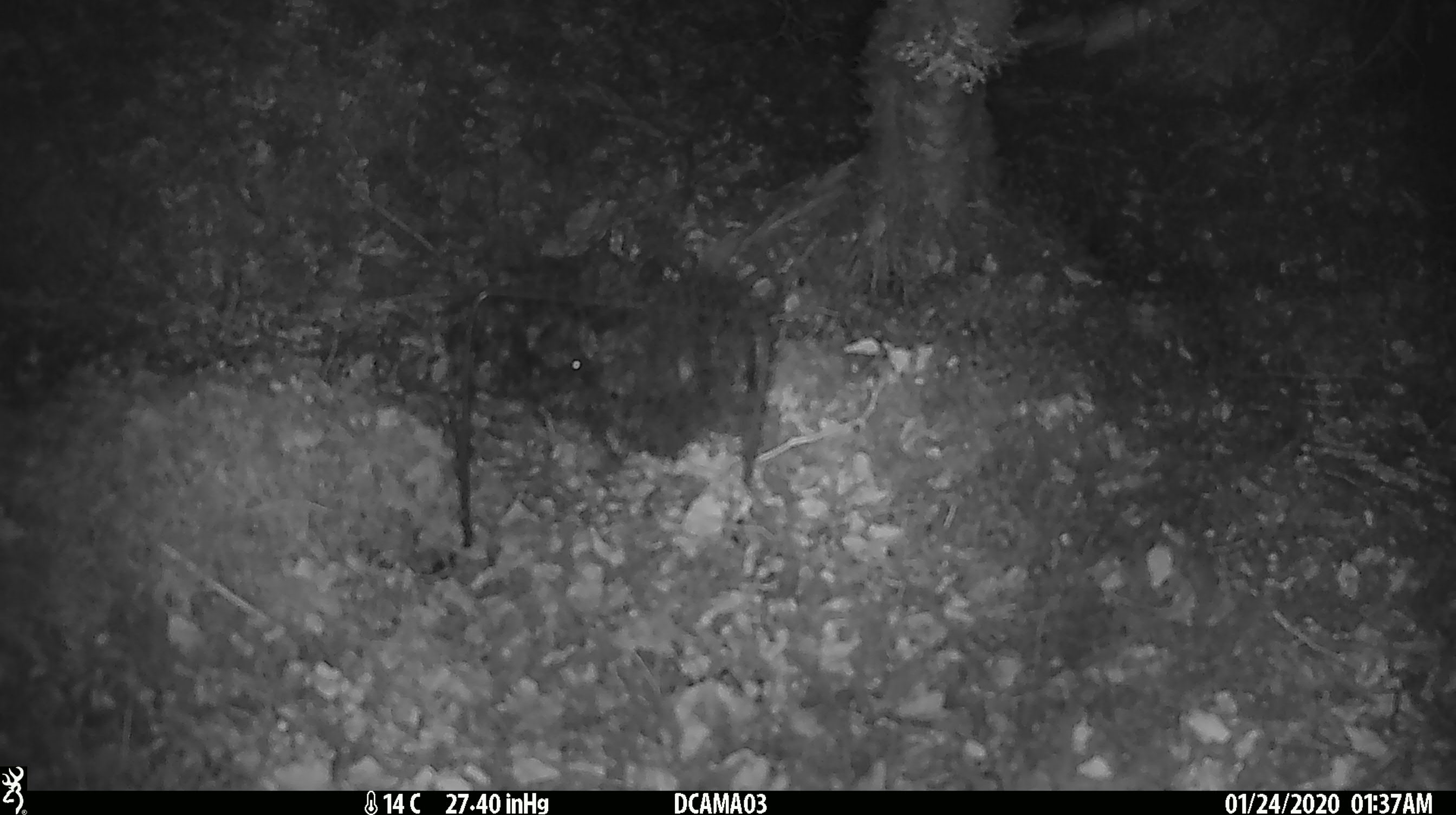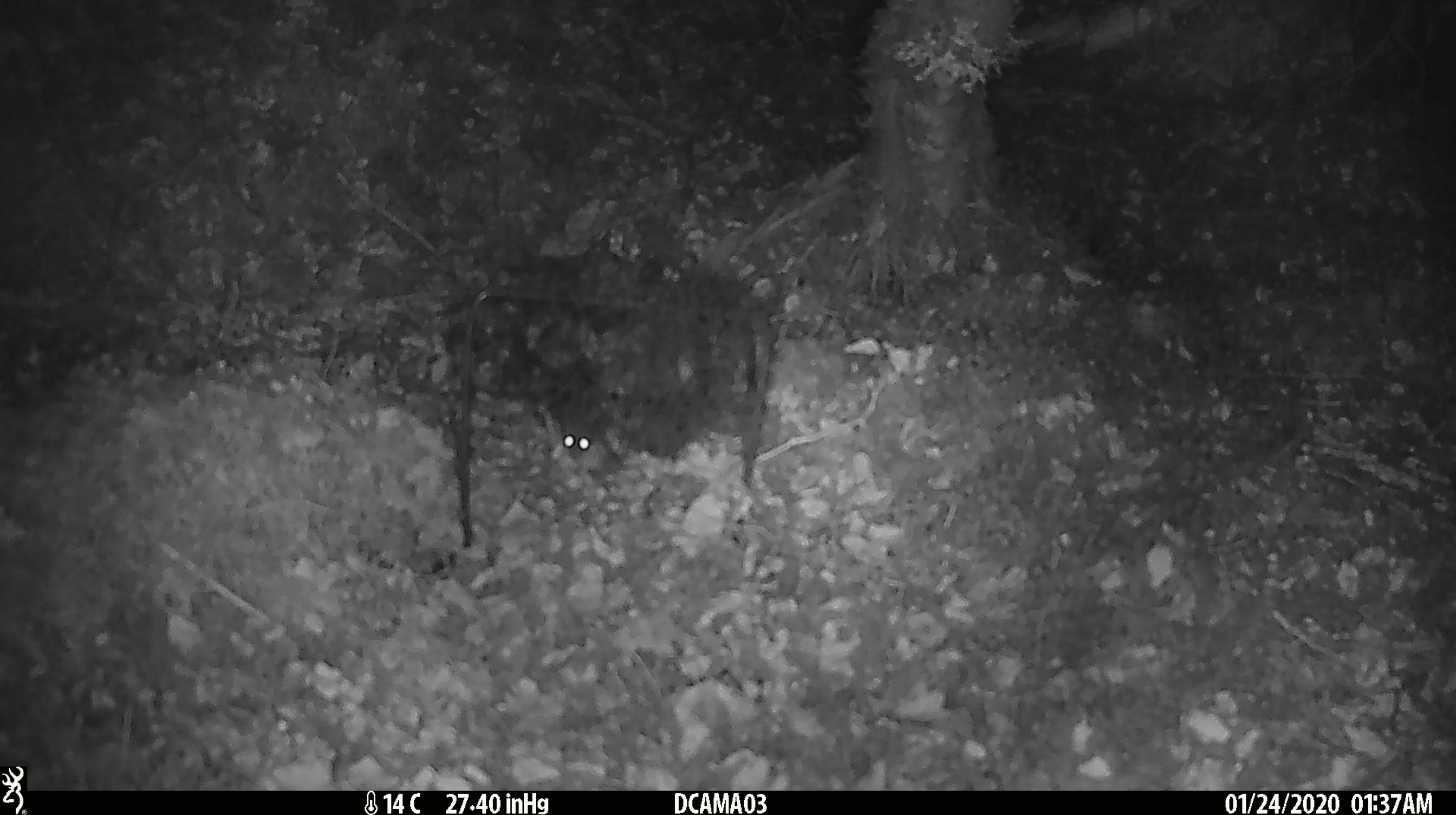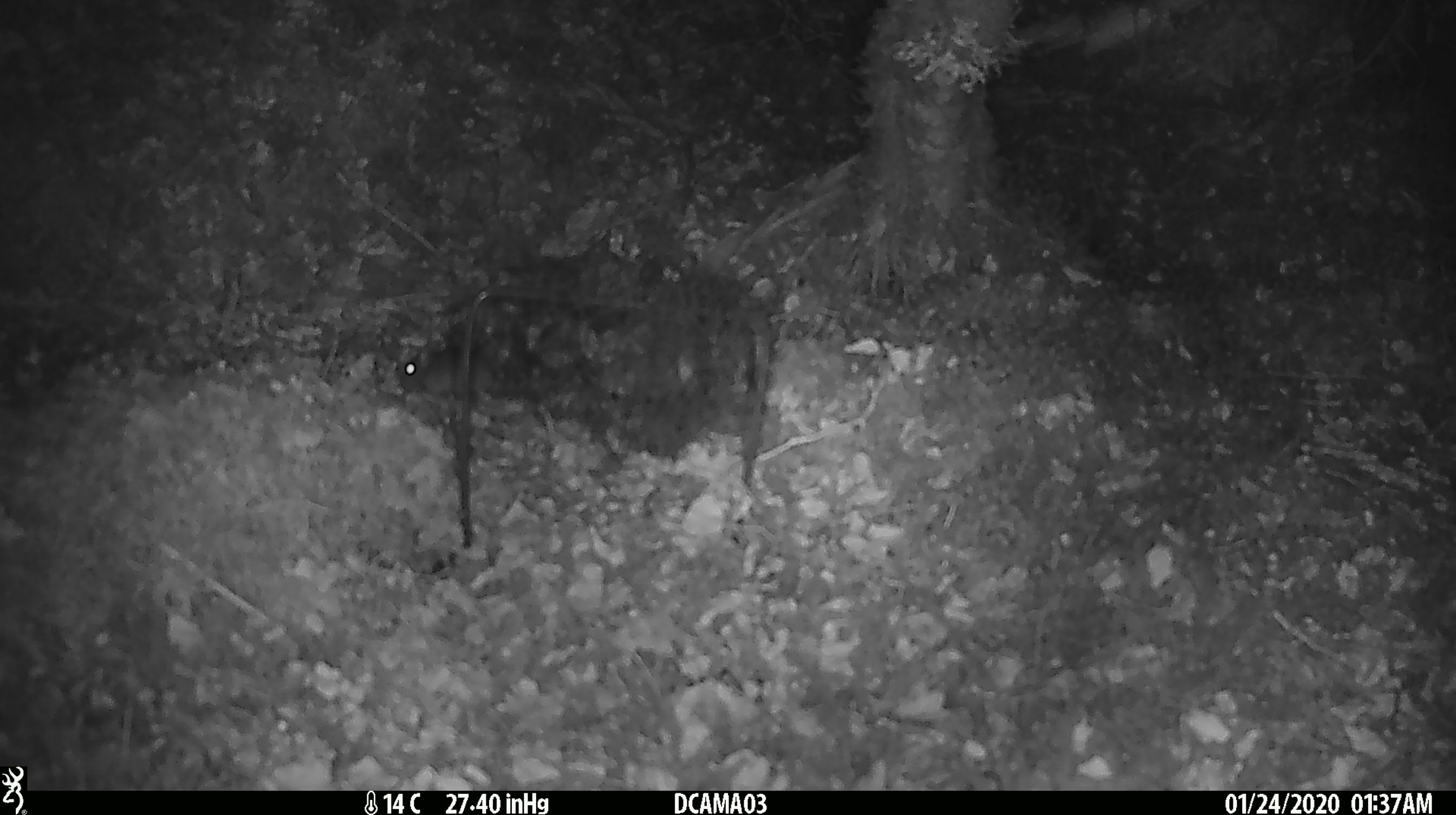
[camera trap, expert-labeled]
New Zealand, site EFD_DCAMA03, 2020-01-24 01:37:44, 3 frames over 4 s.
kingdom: Animalia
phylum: Chordata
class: Mammalia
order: Rodentia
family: Muridae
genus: Mus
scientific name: Mus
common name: mouse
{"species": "mouse (Mus)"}